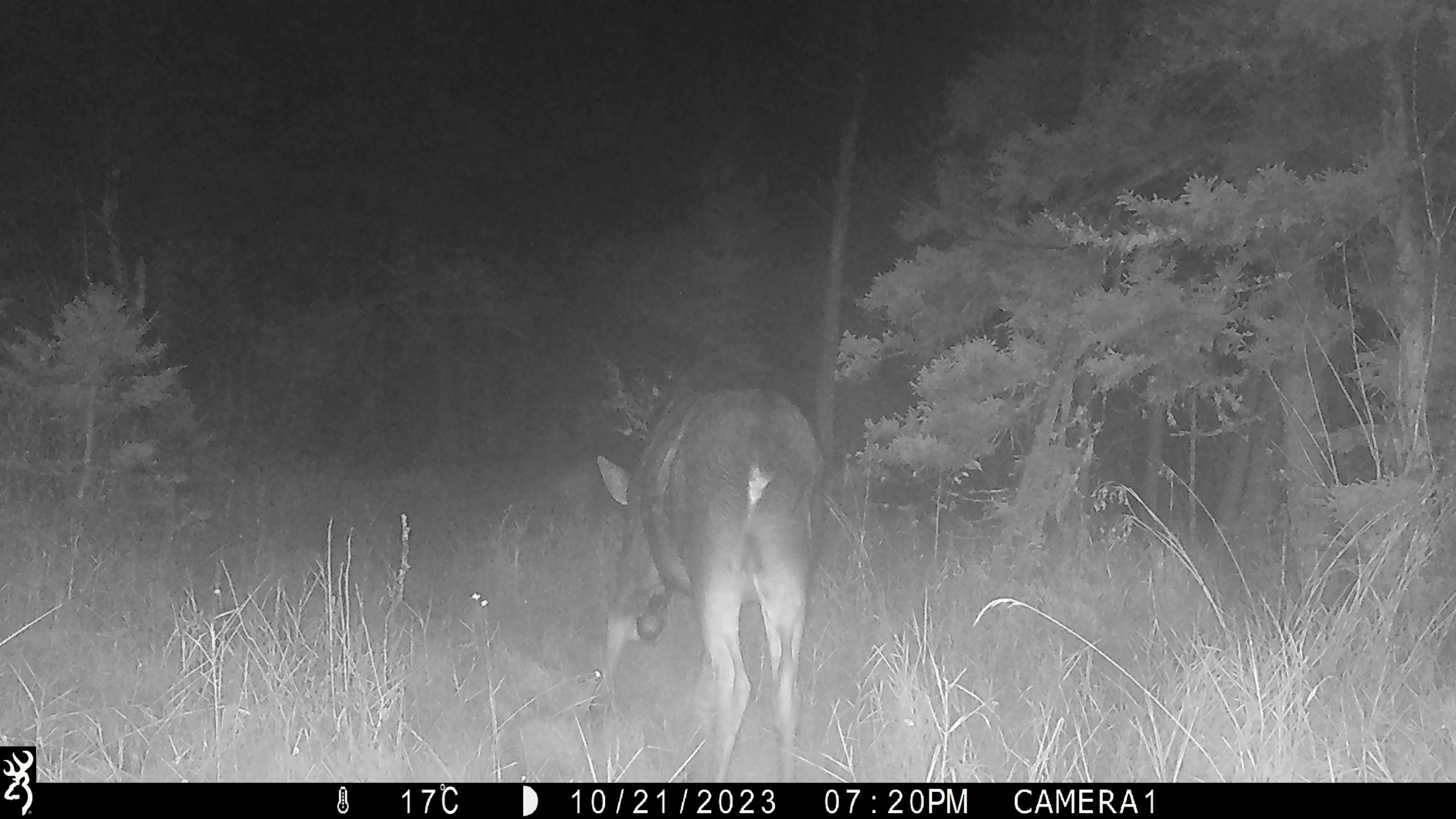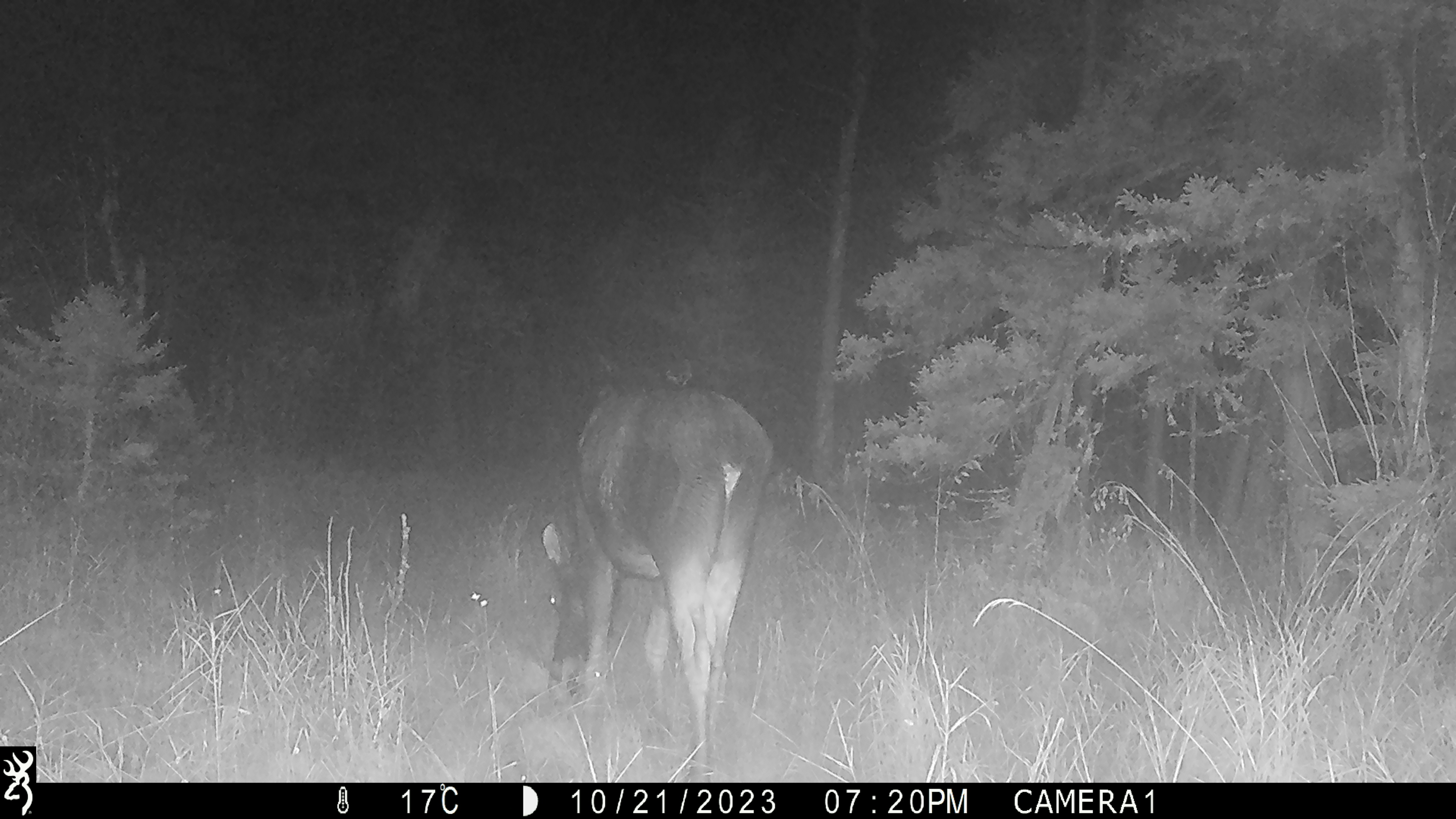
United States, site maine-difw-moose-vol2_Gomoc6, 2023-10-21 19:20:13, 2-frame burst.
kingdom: Animalia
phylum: Chordata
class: Mammalia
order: Artiodactyla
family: Cervidae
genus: Alces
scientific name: Alces alces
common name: moose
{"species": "moose (Alces alces)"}